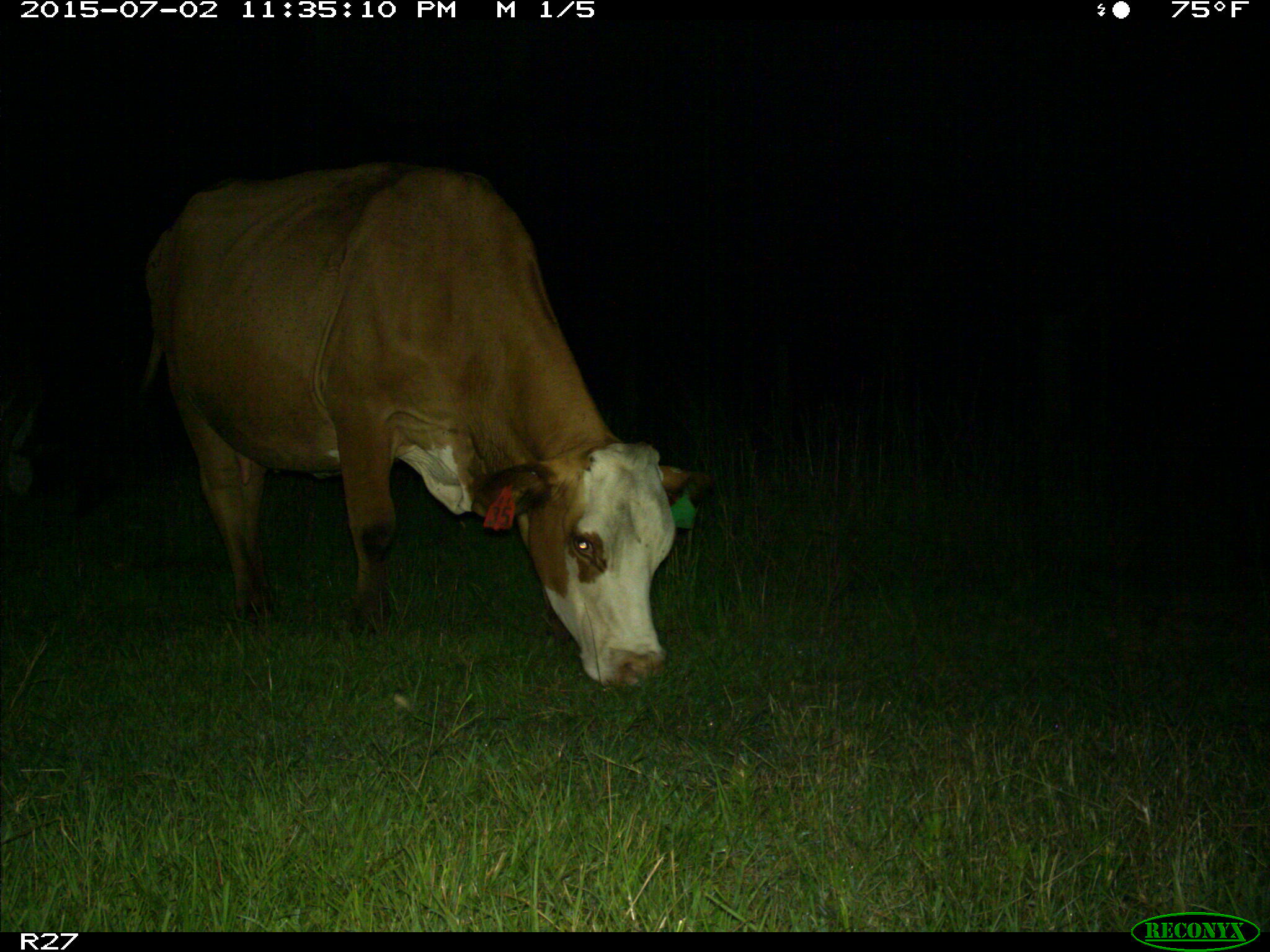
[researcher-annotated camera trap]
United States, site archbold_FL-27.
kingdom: Animalia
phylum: Chordata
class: Mammalia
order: Artiodactyla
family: Bovidae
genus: Bos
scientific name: Bos taurus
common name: domestic cow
Bos taurus (domestic cow).